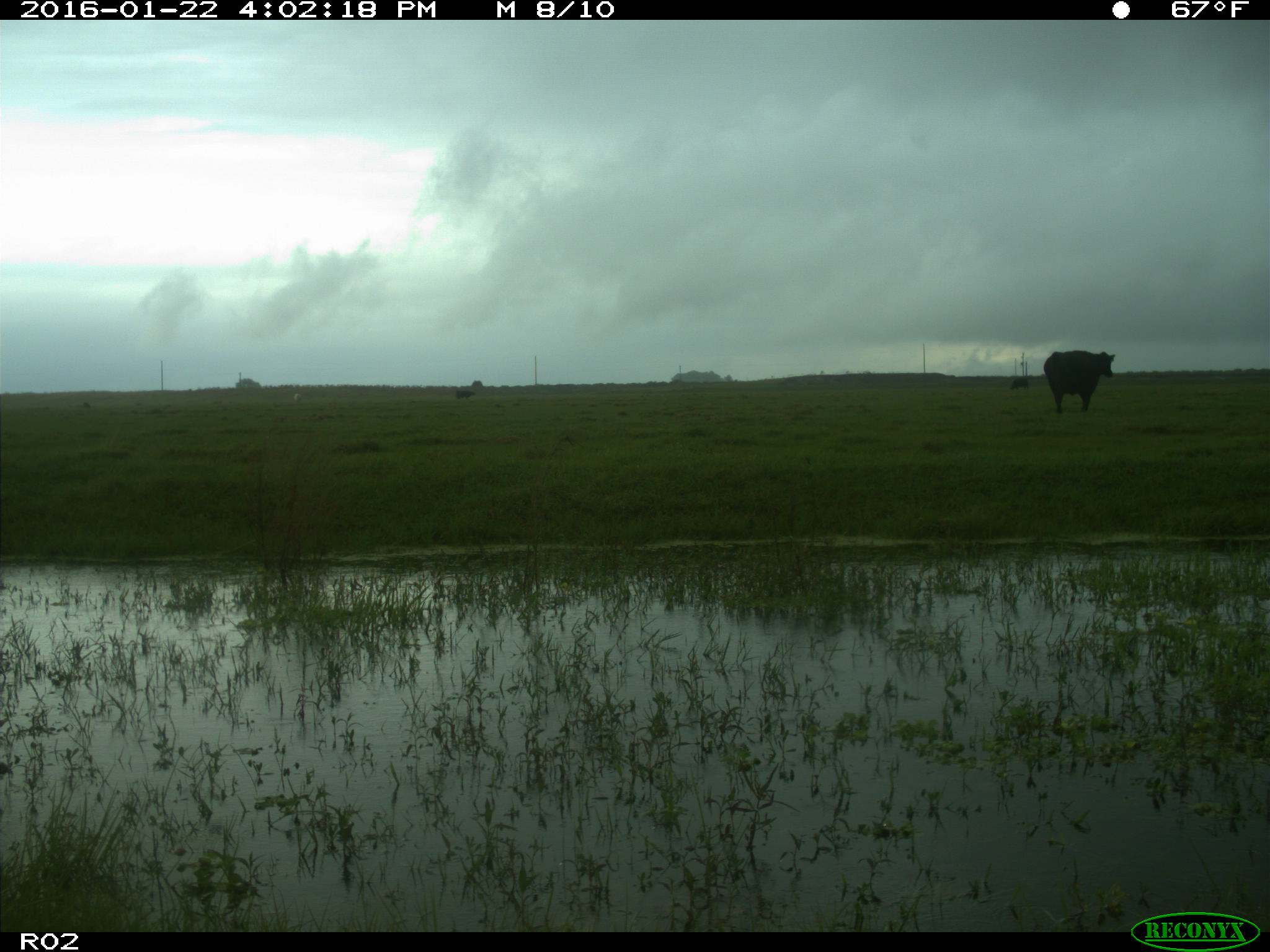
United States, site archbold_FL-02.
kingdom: Animalia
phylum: Chordata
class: Mammalia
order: Artiodactyla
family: Bovidae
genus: Bos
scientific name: Bos taurus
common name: domestic cow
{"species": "Bos taurus (domestic cow)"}